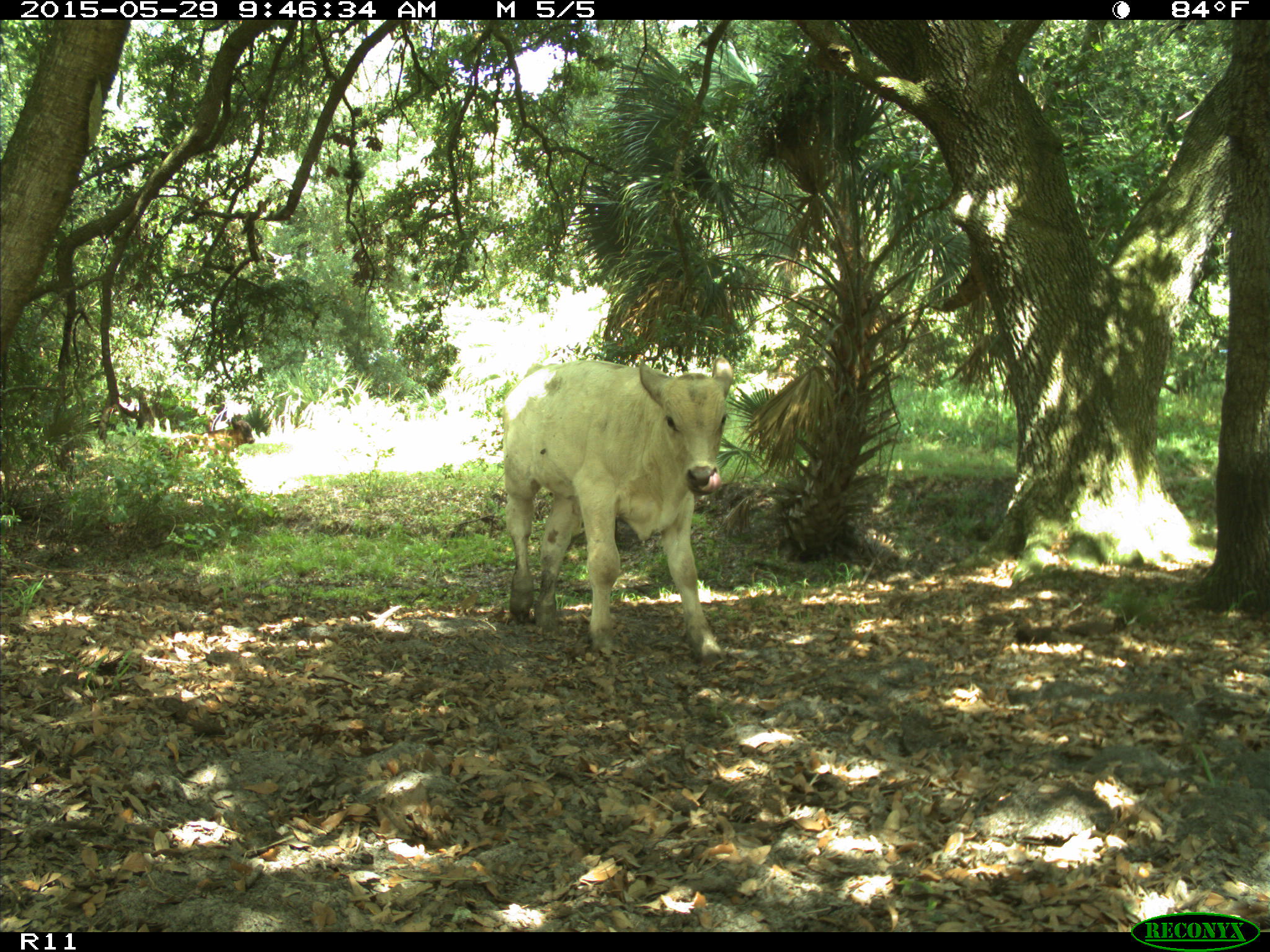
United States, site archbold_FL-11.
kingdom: Animalia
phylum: Chordata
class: Mammalia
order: Artiodactyla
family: Bovidae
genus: Bos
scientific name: Bos taurus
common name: domestic cow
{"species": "Bos taurus (domestic cow)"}